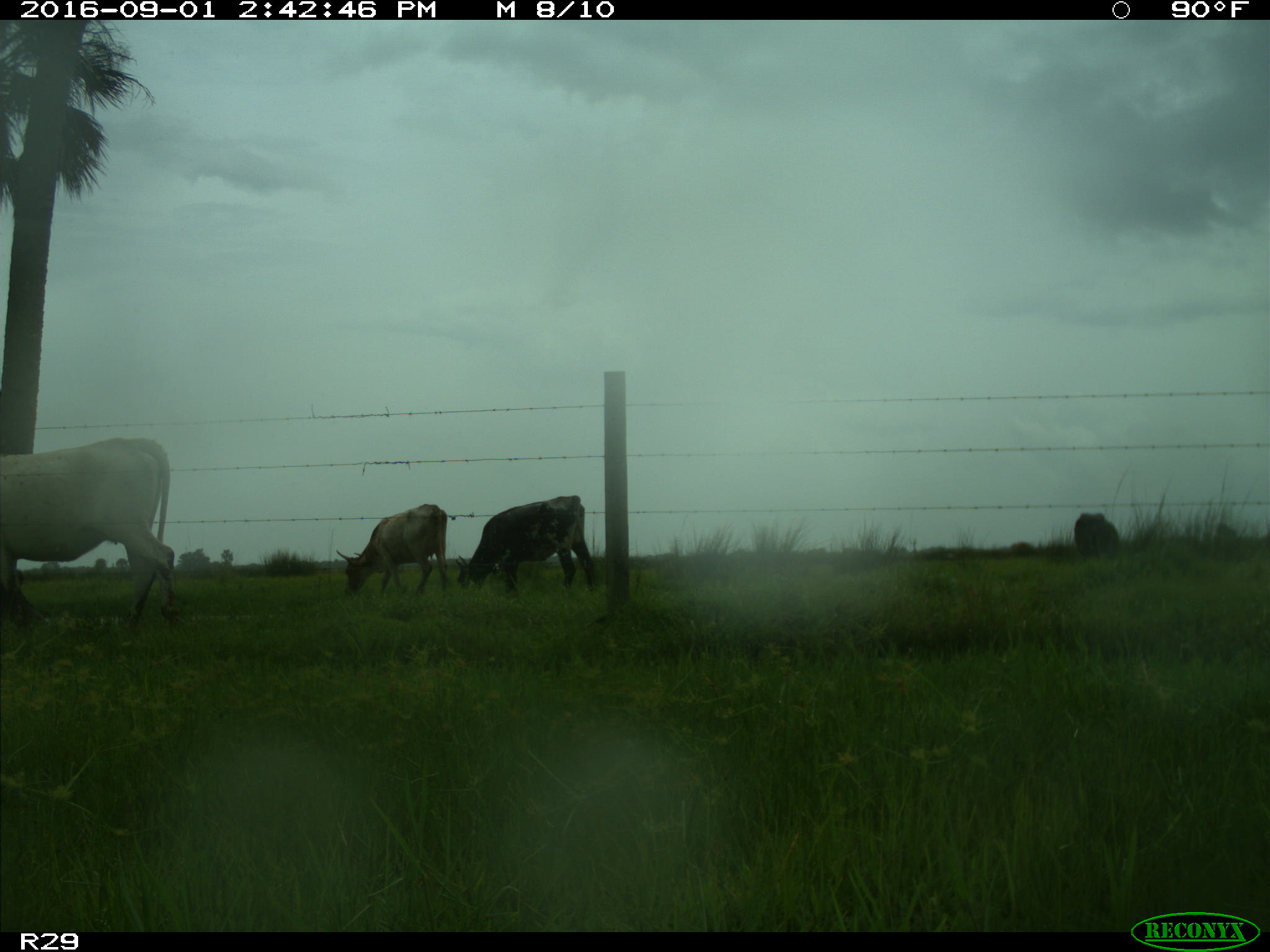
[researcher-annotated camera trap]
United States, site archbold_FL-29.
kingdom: Animalia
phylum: Chordata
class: Mammalia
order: Artiodactyla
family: Bovidae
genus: Bos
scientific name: Bos taurus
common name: domestic cow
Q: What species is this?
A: Bos taurus (domestic cow).